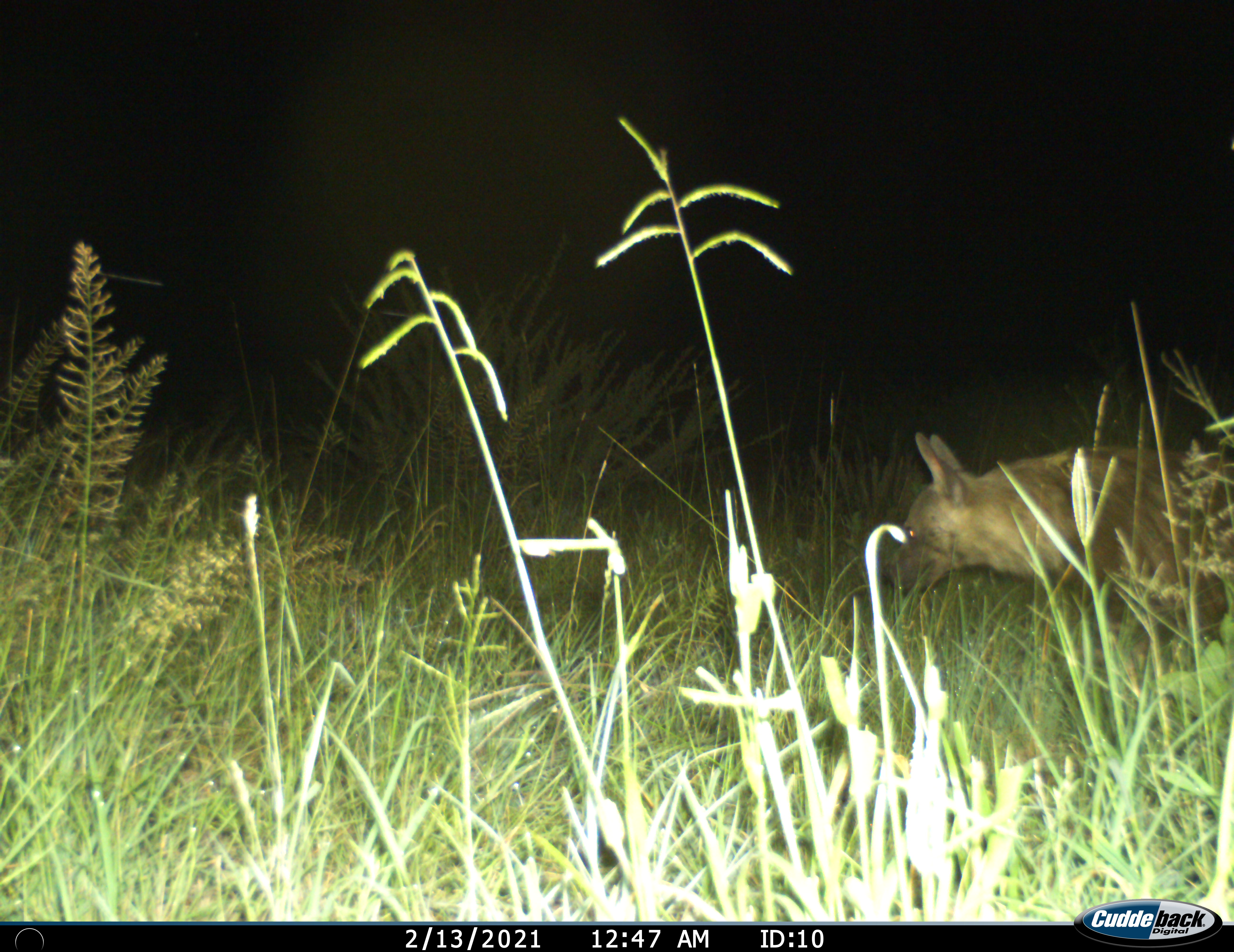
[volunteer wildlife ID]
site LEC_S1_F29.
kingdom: Animalia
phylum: Chordata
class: Mammalia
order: Carnivora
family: Hyaenidae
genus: Parahyaena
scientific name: Parahyaena brunnea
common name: brown hyena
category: hyenabrown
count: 1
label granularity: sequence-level